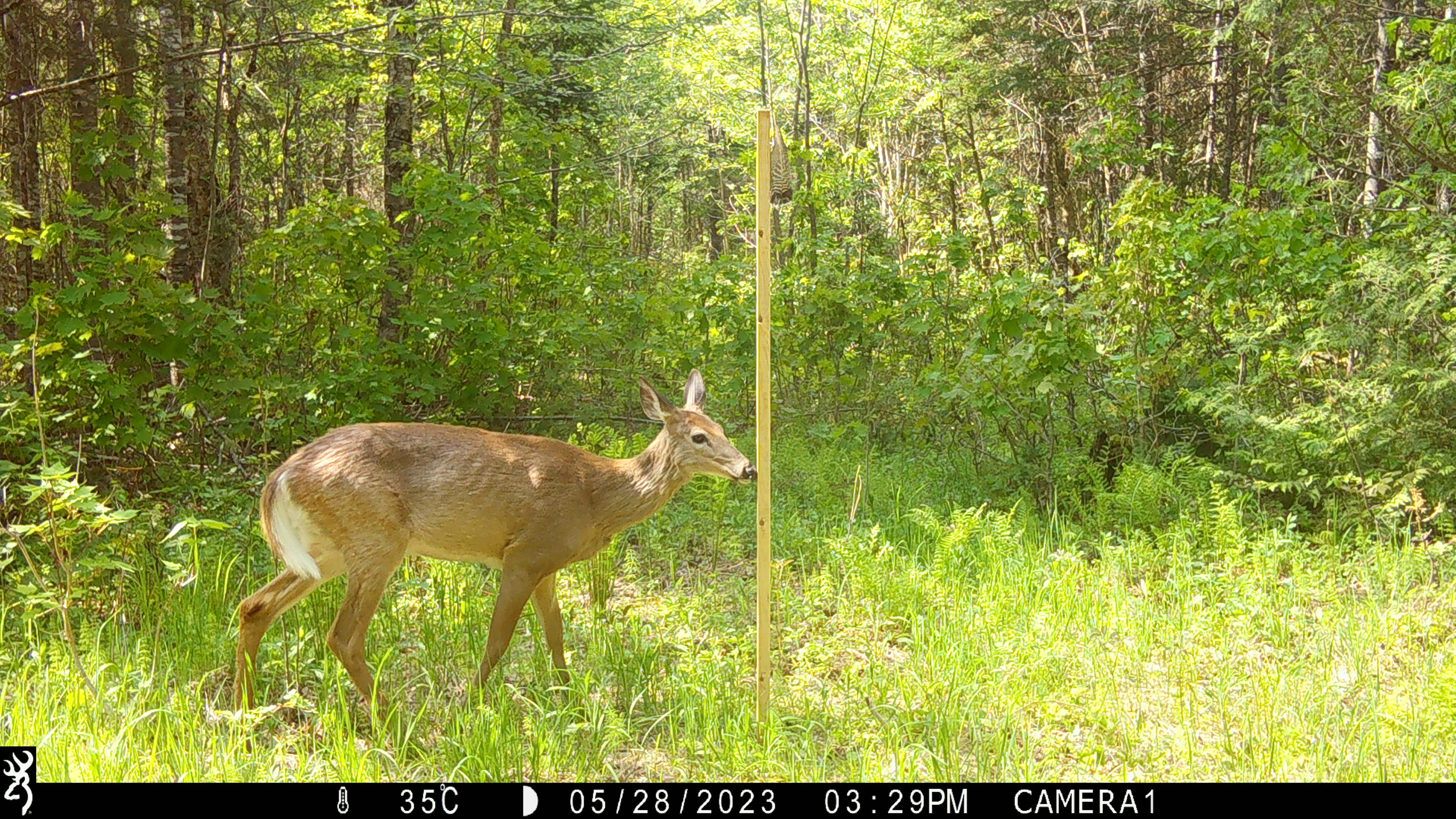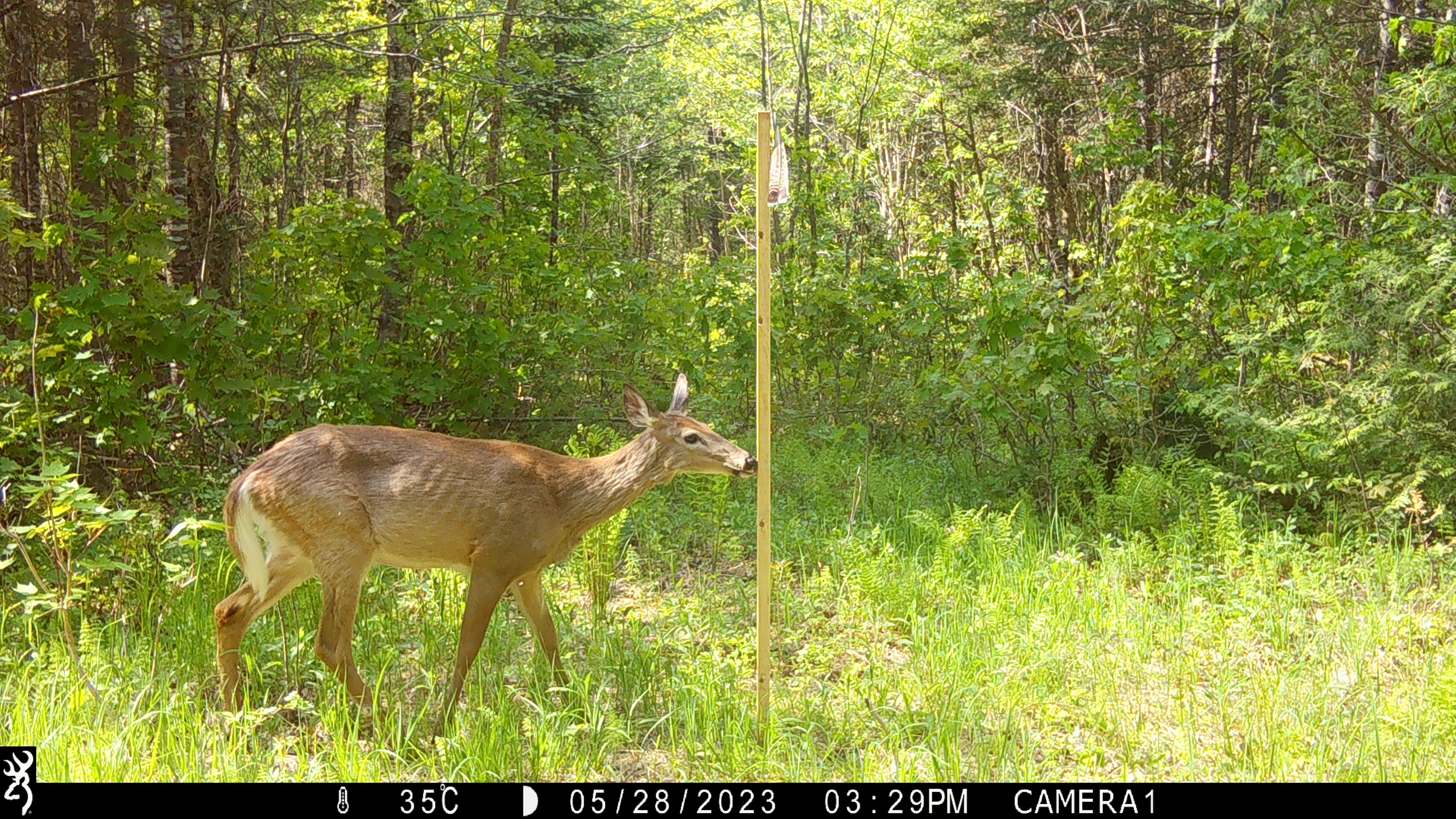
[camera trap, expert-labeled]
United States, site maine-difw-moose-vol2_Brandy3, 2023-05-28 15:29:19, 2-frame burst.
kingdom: Animalia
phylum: Chordata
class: Mammalia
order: Artiodactyla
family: Cervidae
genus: Odocoileus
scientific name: Odocoileus virginianus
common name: white-tailed deer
White-tailed deer (Odocoileus virginianus).